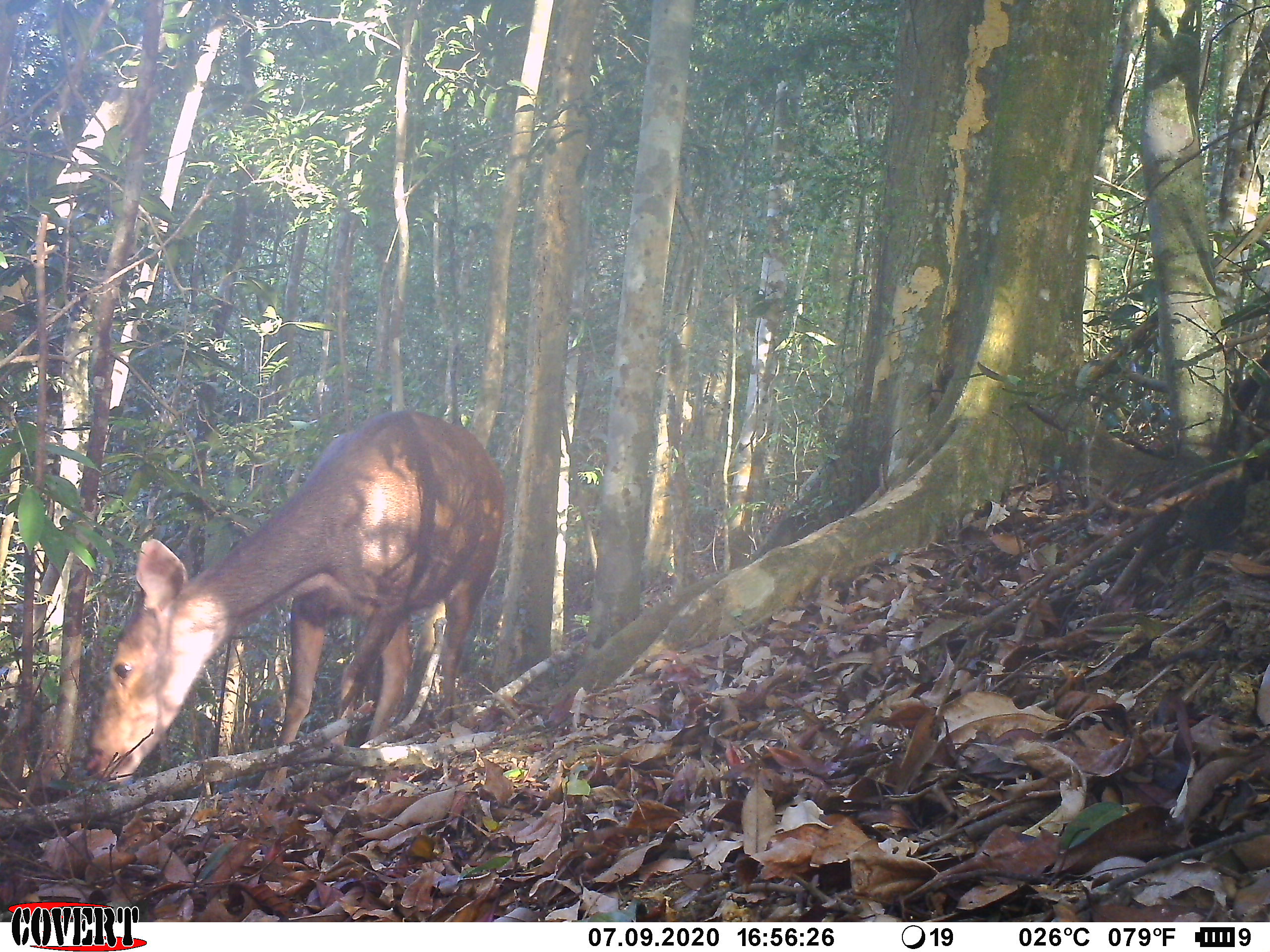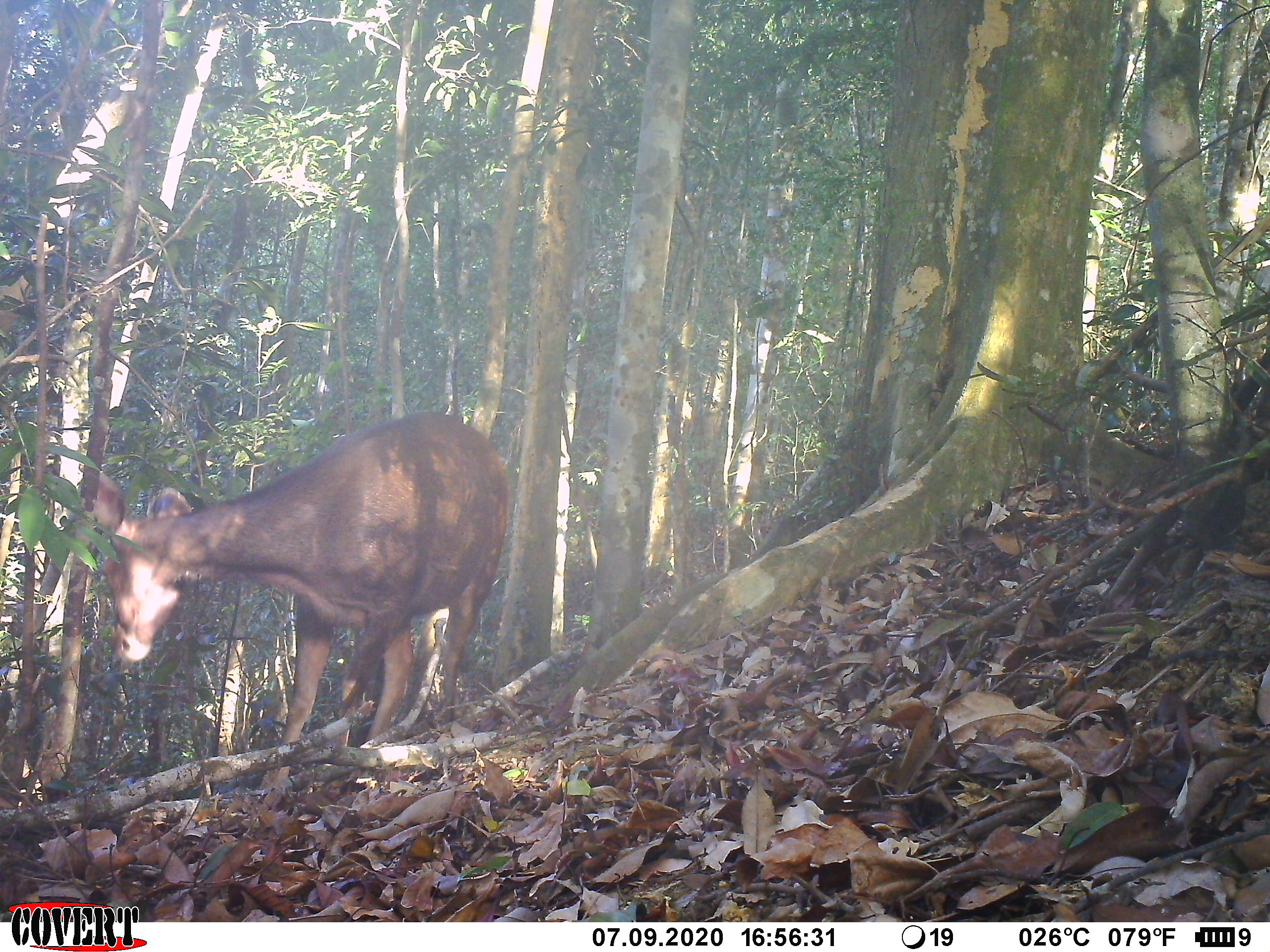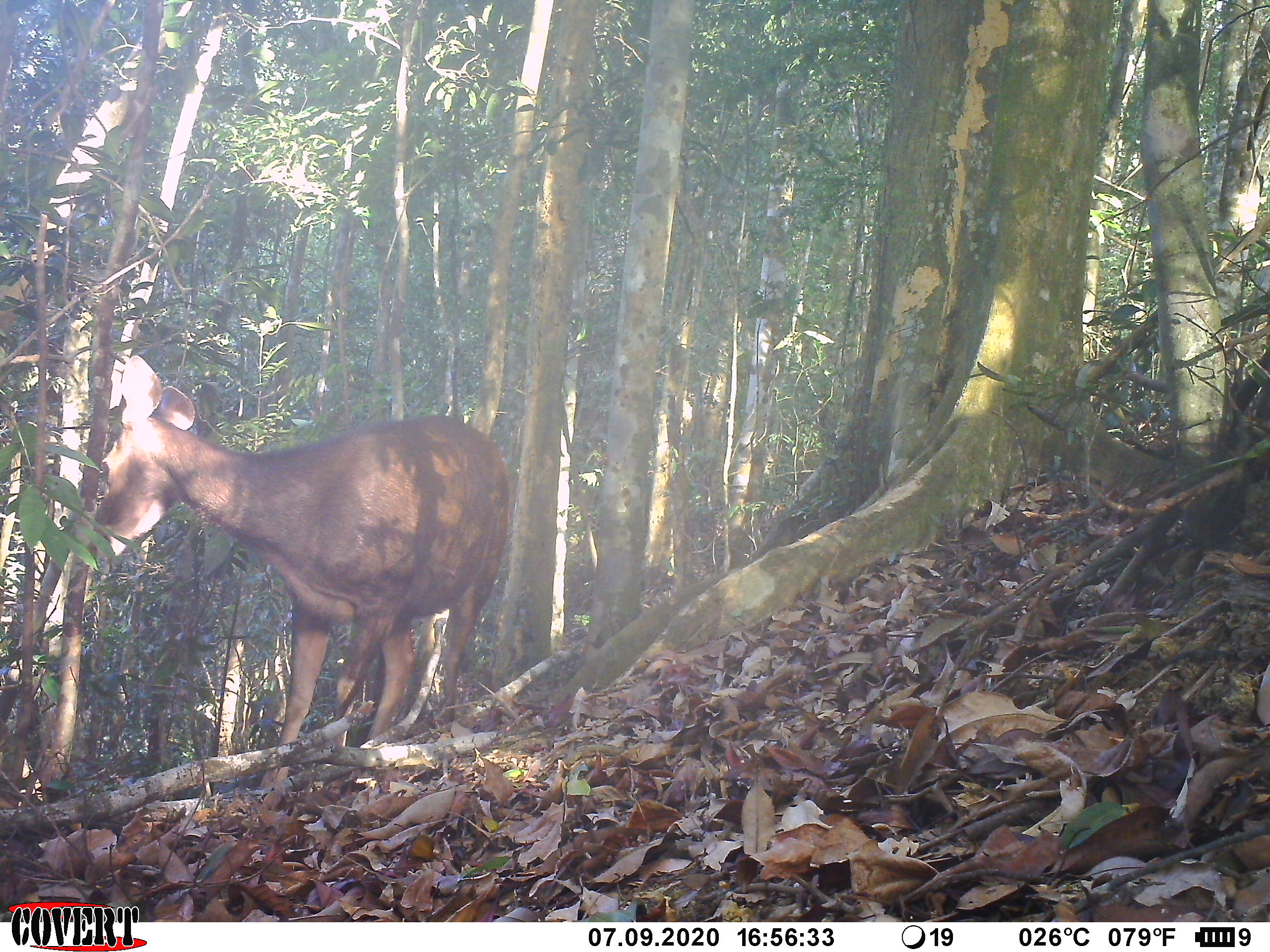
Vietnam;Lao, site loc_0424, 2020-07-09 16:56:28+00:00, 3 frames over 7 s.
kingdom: Animalia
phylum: Chordata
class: Mammalia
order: Artiodactyla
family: Cervidae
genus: Rusa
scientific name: Rusa unicolor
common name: sambar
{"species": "sambar (Rusa unicolor)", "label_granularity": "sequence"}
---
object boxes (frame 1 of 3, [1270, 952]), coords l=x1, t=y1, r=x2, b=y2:
sambar: l=81, t=409, r=508, b=791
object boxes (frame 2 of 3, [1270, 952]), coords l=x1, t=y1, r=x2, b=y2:
sambar: l=92, t=412, r=510, b=790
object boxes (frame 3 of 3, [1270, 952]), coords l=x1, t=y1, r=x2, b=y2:
sambar: l=93, t=355, r=512, b=789